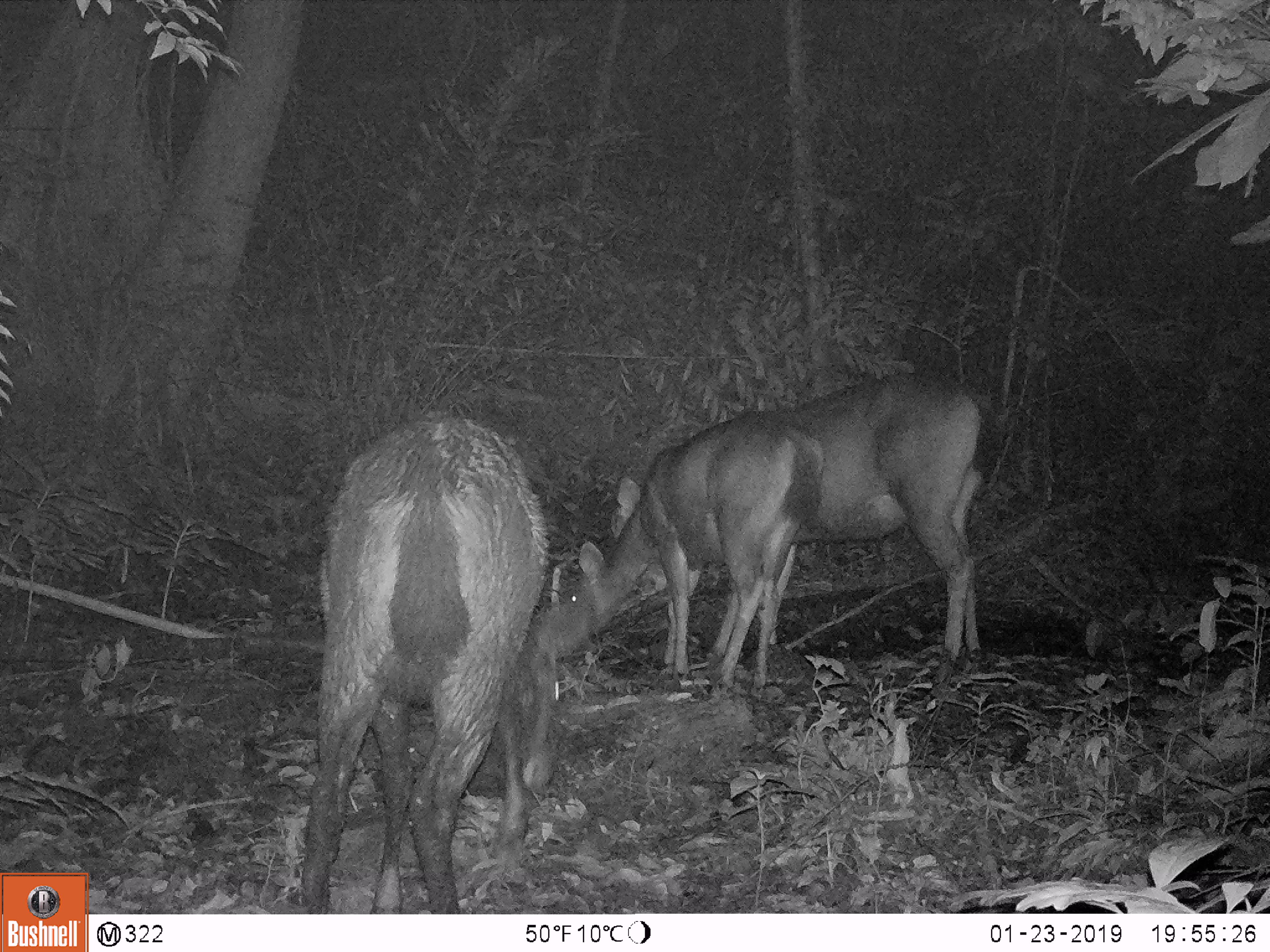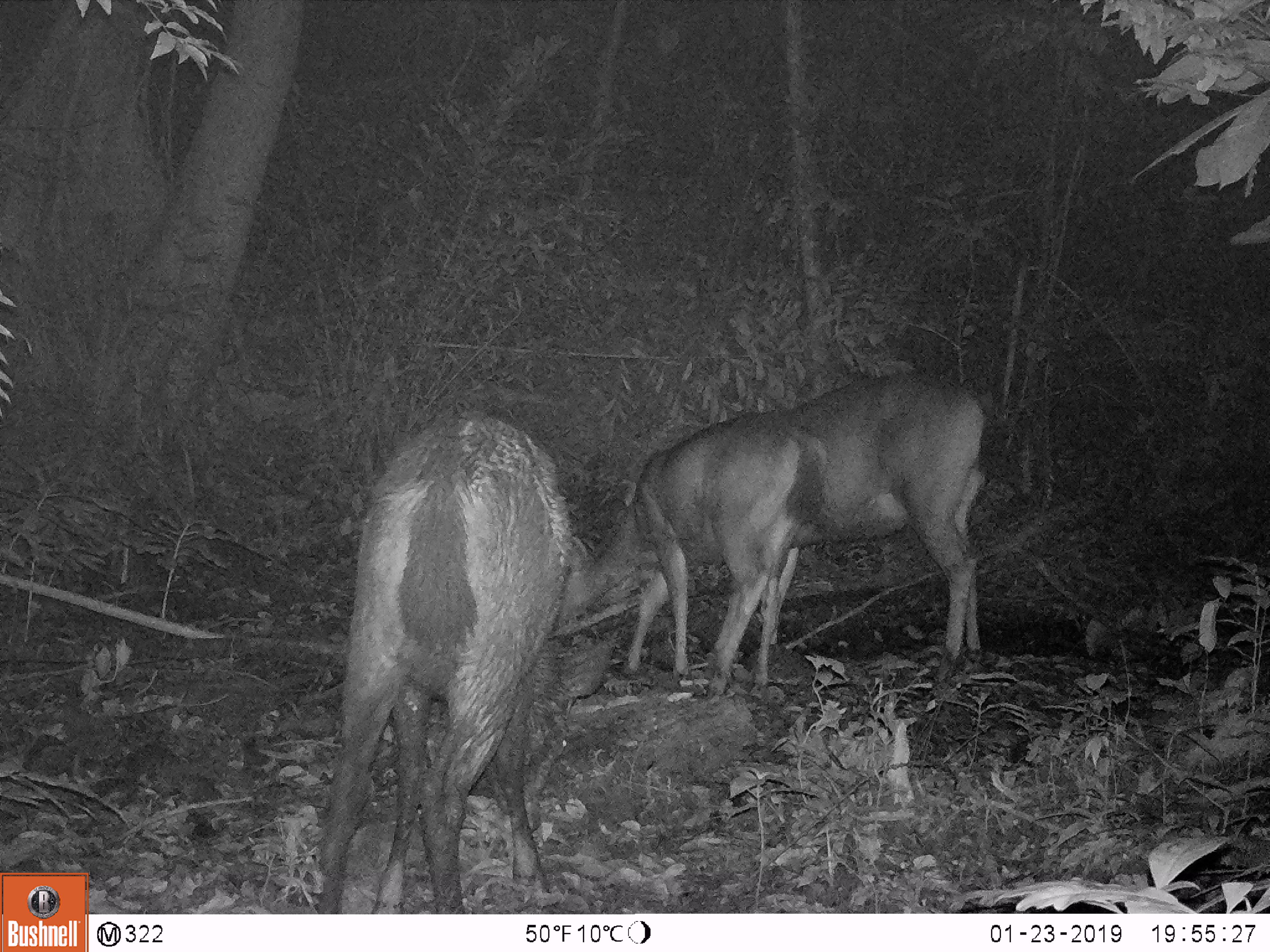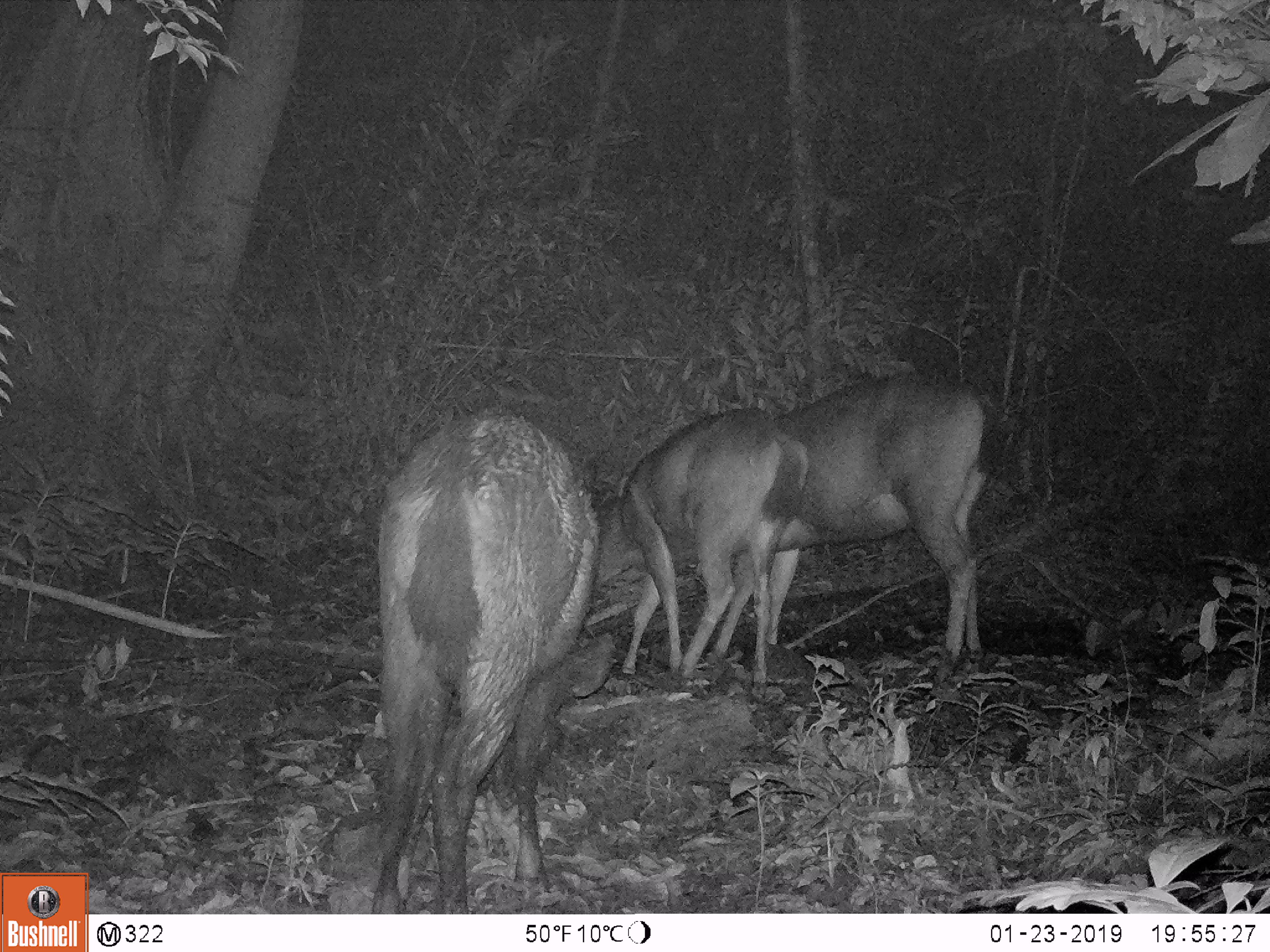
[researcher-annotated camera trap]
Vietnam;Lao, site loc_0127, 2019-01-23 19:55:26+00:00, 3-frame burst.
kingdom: Animalia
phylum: Chordata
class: Mammalia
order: Artiodactyla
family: Cervidae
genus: Rusa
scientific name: Rusa unicolor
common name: sambar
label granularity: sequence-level